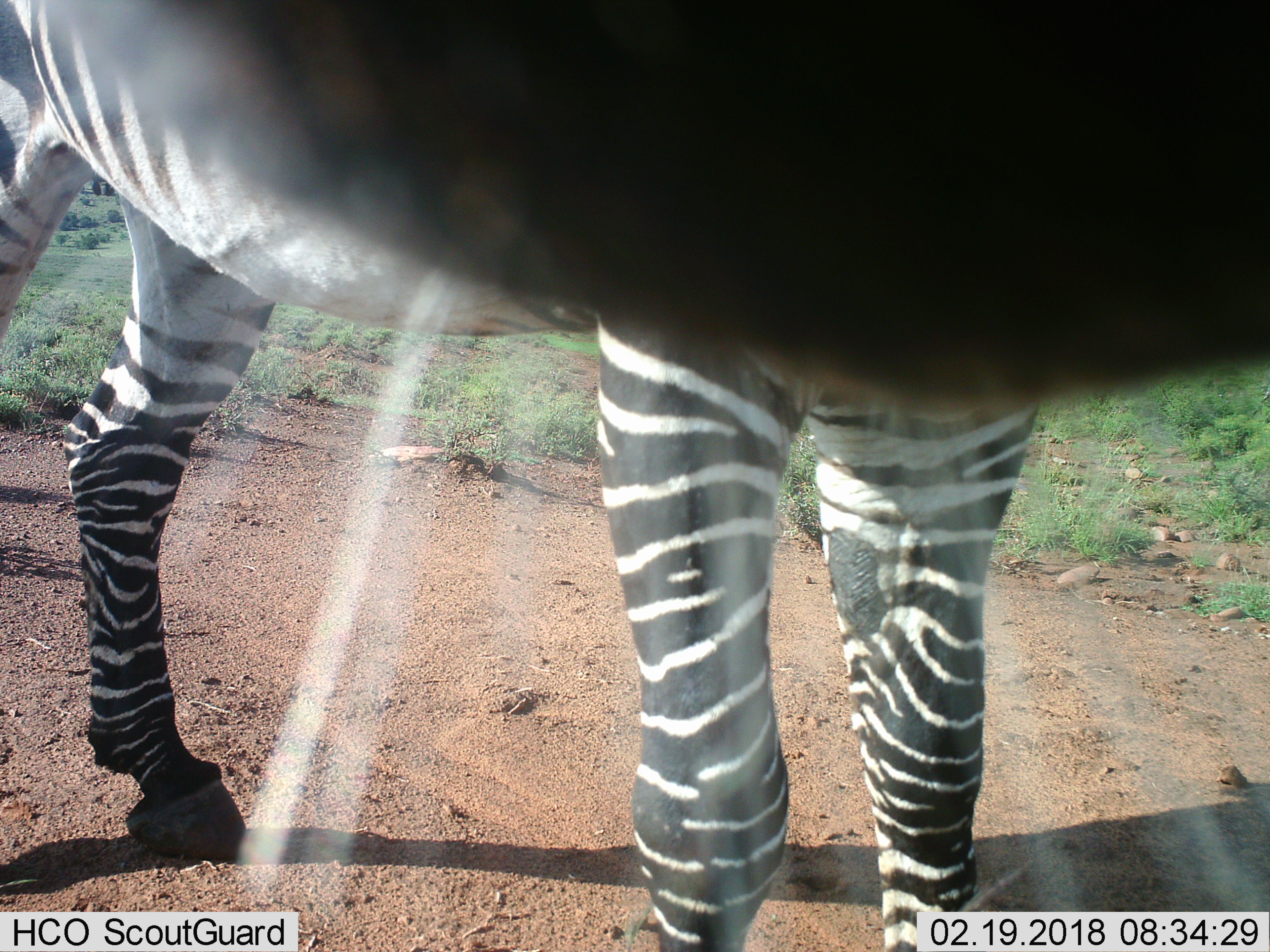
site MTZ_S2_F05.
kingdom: Animalia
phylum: Chordata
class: Mammalia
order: Perissodactyla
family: Equidae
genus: Equus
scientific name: Equus zebra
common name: mountain zebra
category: zebramountain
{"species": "zebramountain (mountain zebra) (Equus zebra)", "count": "1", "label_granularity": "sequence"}